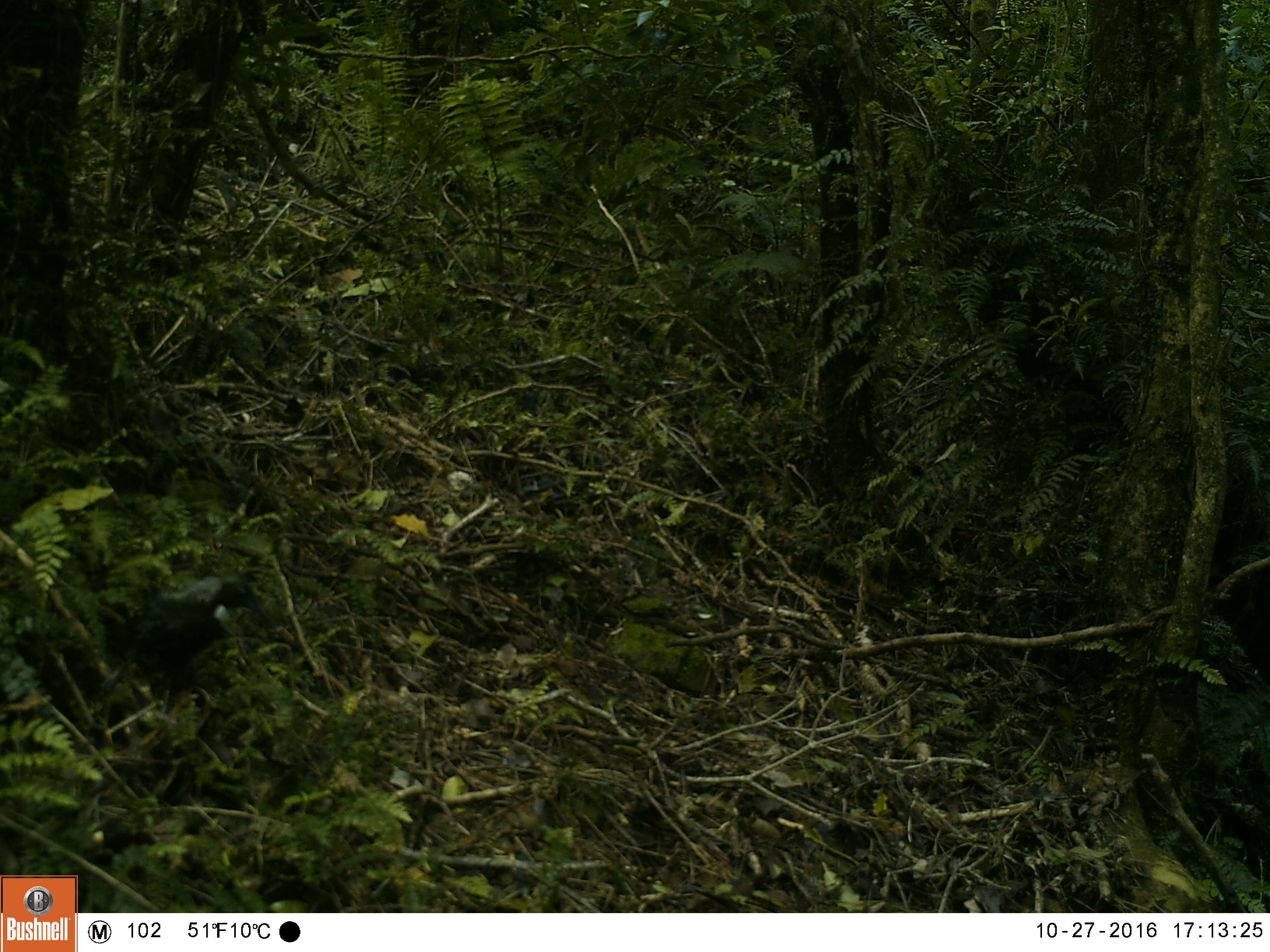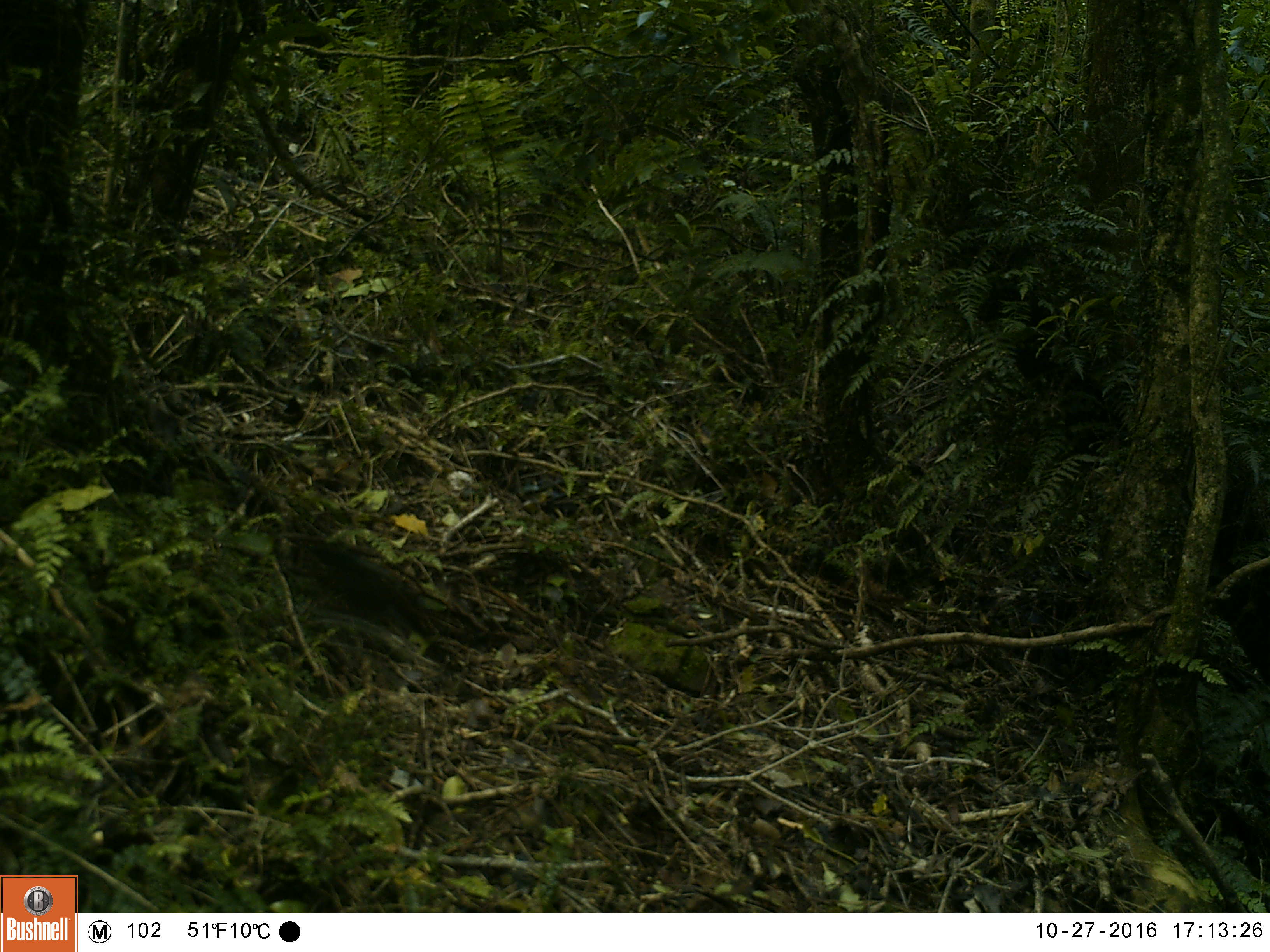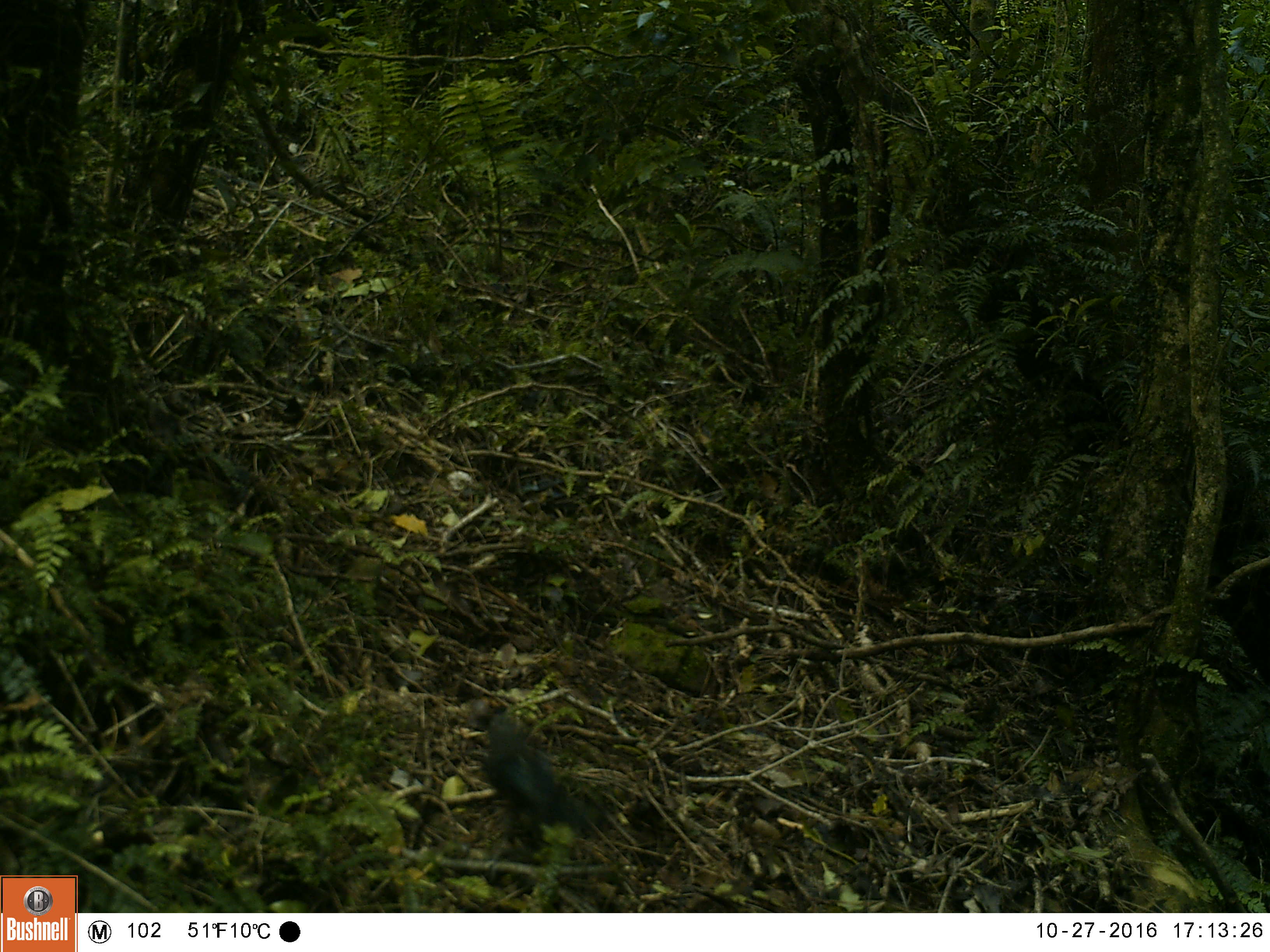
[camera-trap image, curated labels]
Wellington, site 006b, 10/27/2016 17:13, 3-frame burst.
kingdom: Animalia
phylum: Chordata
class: Aves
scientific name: Aves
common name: bird